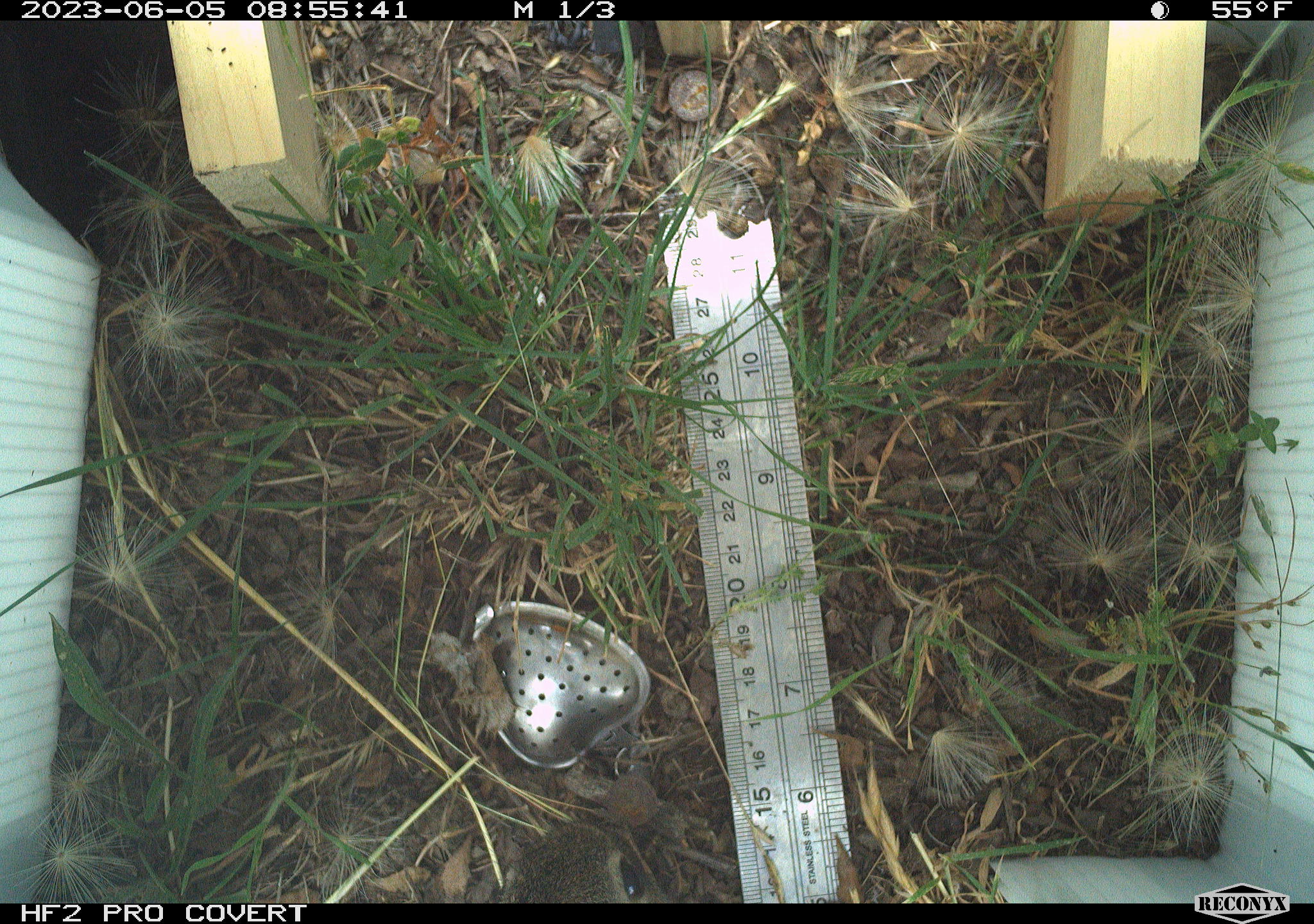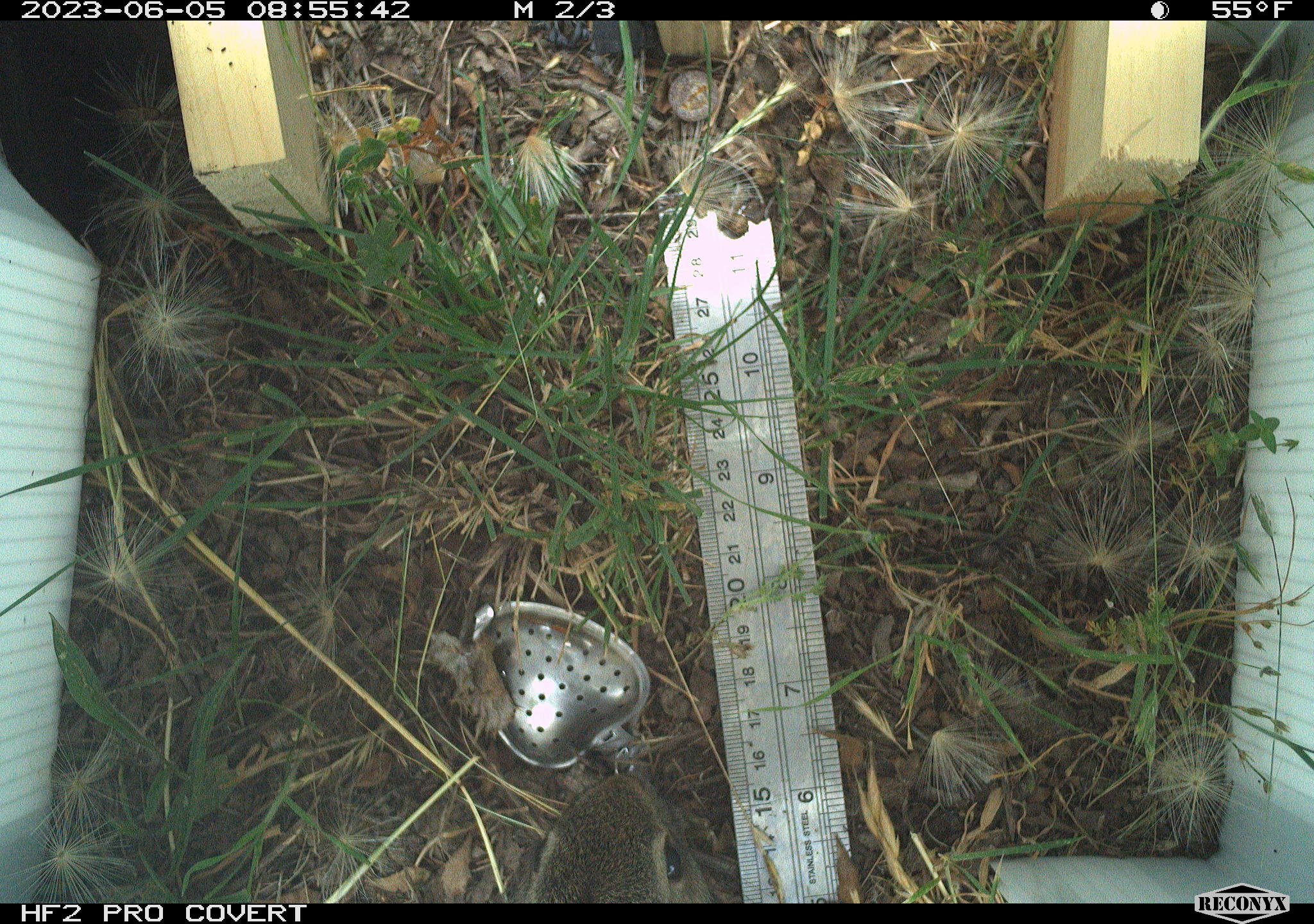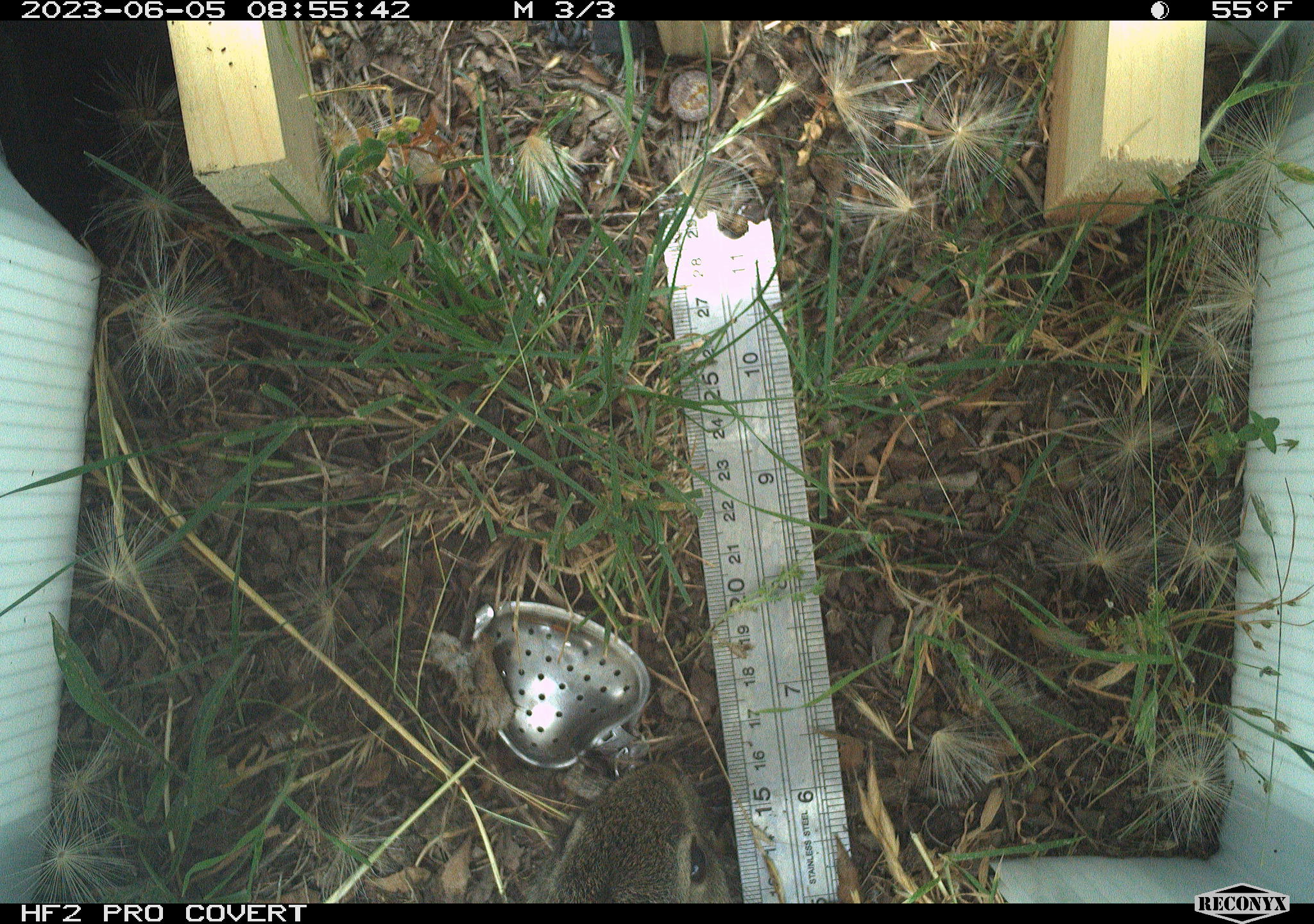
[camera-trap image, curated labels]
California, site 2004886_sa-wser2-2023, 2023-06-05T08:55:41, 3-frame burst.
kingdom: Animalia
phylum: Chordata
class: Mammalia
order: Lagomorpha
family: Leporidae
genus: Sylvilagus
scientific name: Sylvilagus bachmani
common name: brush rabbit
Brush rabbit (Sylvilagus bachmani).